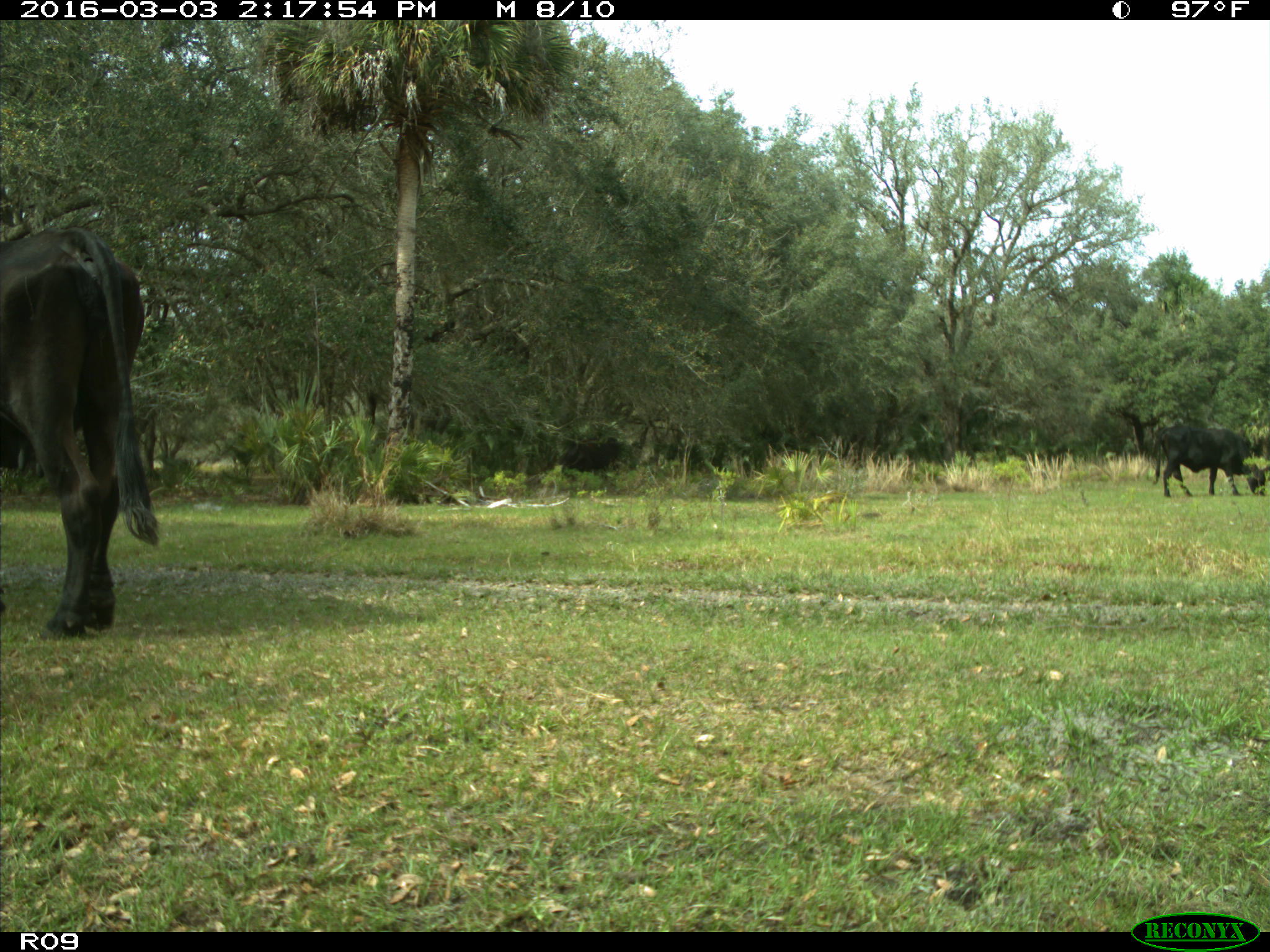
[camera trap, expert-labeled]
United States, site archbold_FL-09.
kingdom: Animalia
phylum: Chordata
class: Mammalia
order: Artiodactyla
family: Bovidae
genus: Bos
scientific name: Bos taurus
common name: domestic cow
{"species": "Bos taurus (domestic cow)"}